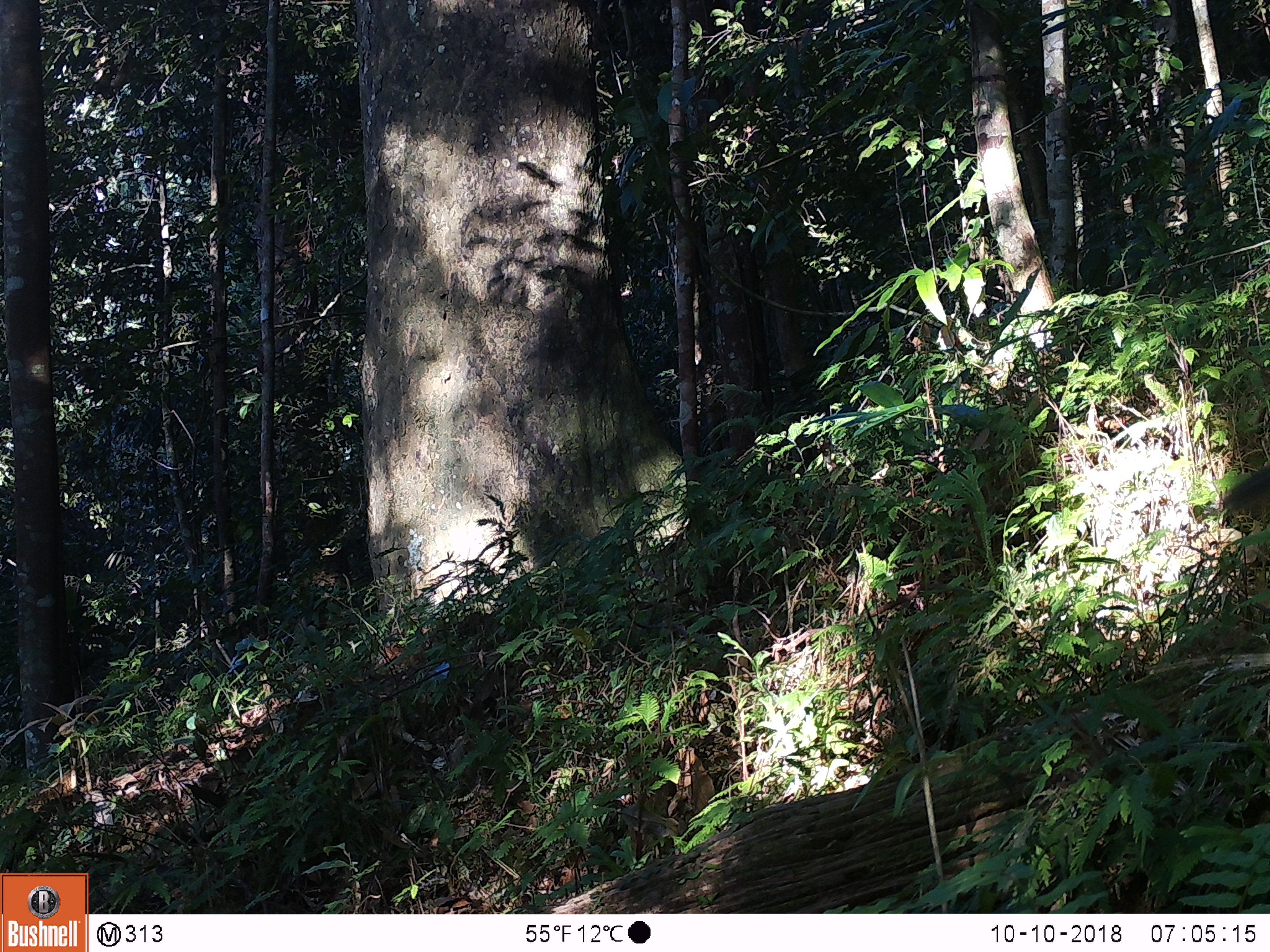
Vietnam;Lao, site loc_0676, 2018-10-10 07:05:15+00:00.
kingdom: Animalia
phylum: Chordata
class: Mammalia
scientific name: Mammalia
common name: mammal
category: unidentified small mammal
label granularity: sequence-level